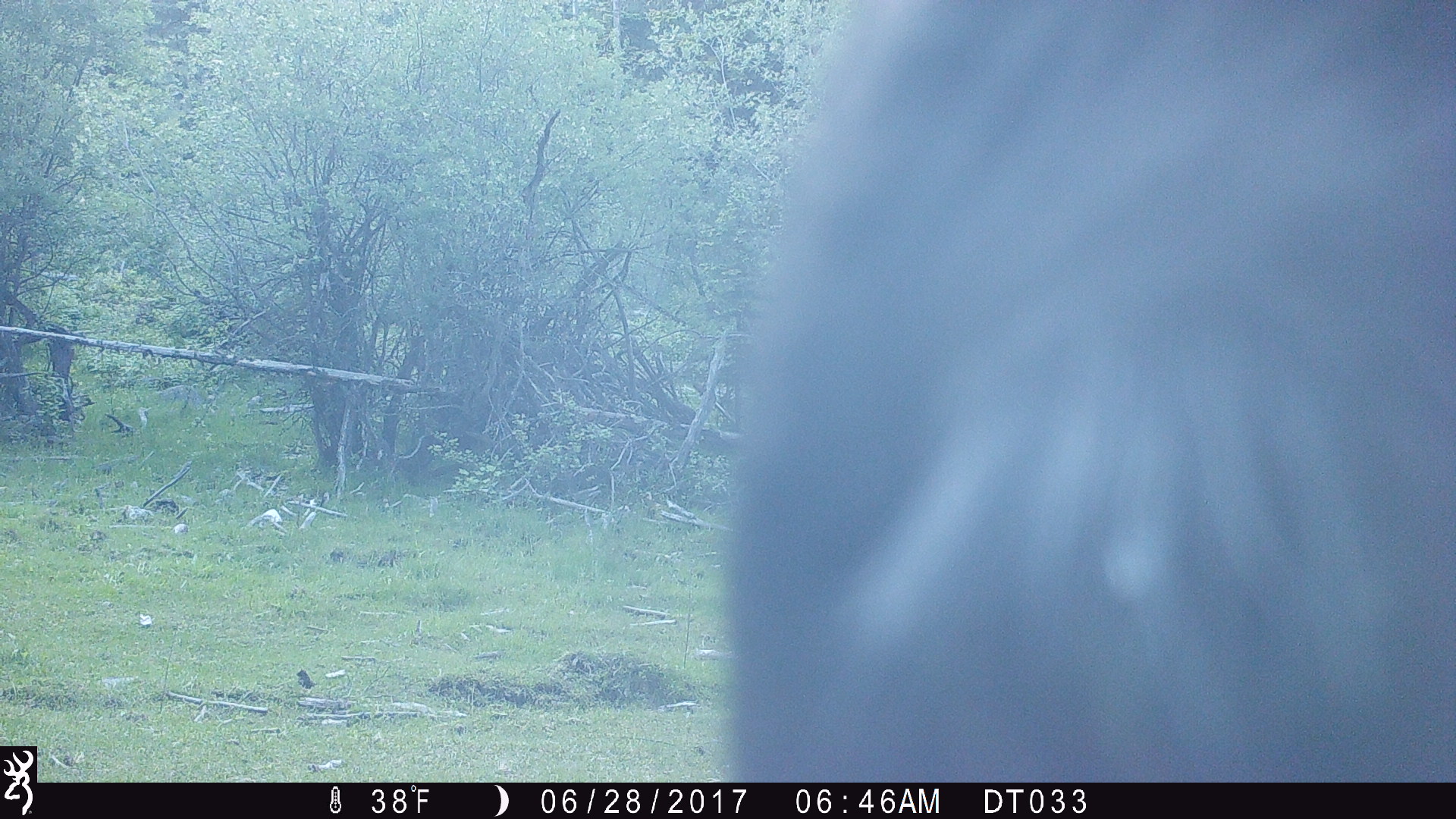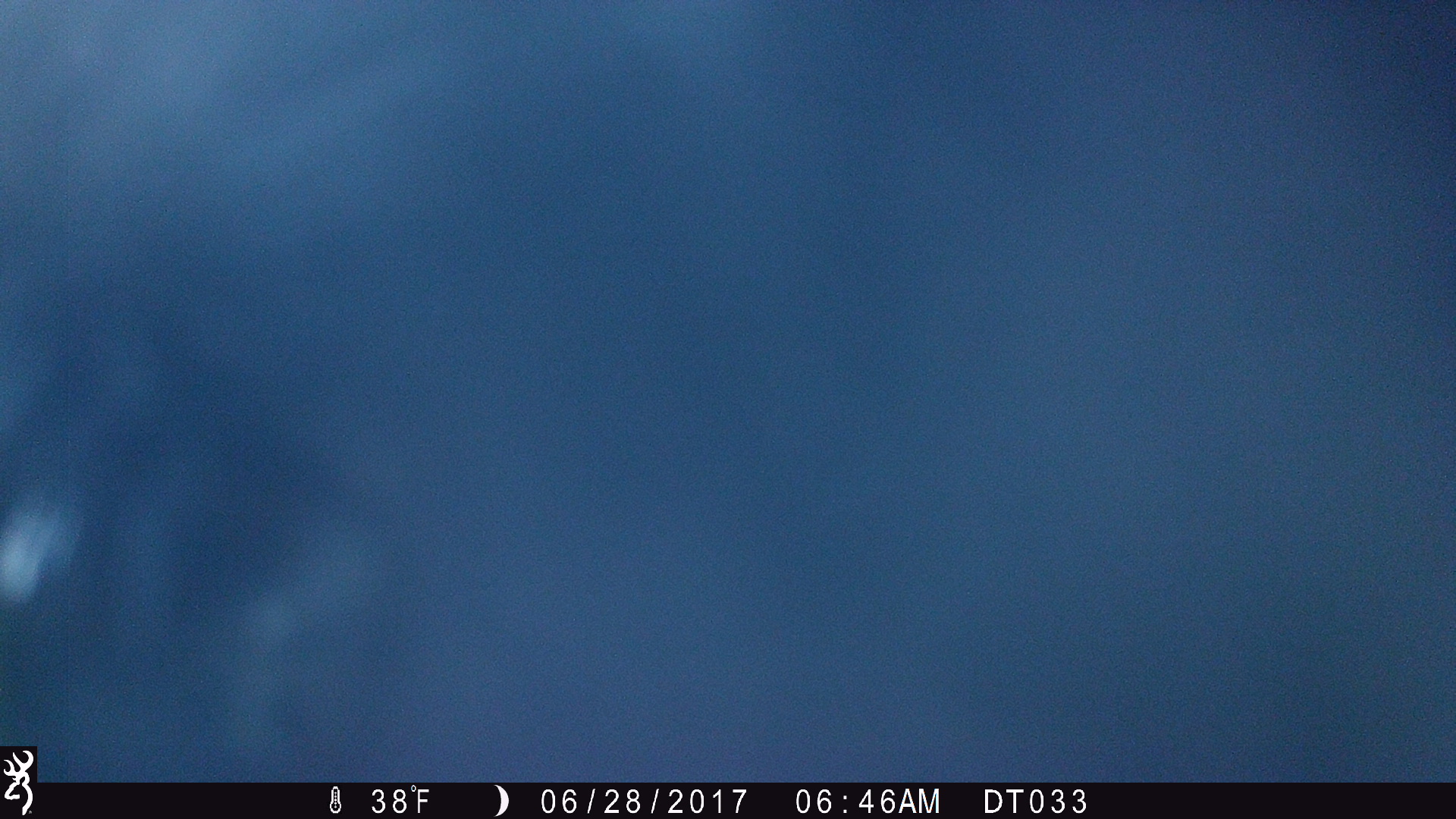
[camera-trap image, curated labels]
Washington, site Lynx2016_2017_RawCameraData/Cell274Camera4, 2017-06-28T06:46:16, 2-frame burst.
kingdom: Animalia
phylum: Chordata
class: Mammalia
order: Artiodactyla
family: Bovidae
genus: Bos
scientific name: Bos taurus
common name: domestic cattle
Domestic cattle (Bos taurus). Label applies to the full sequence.